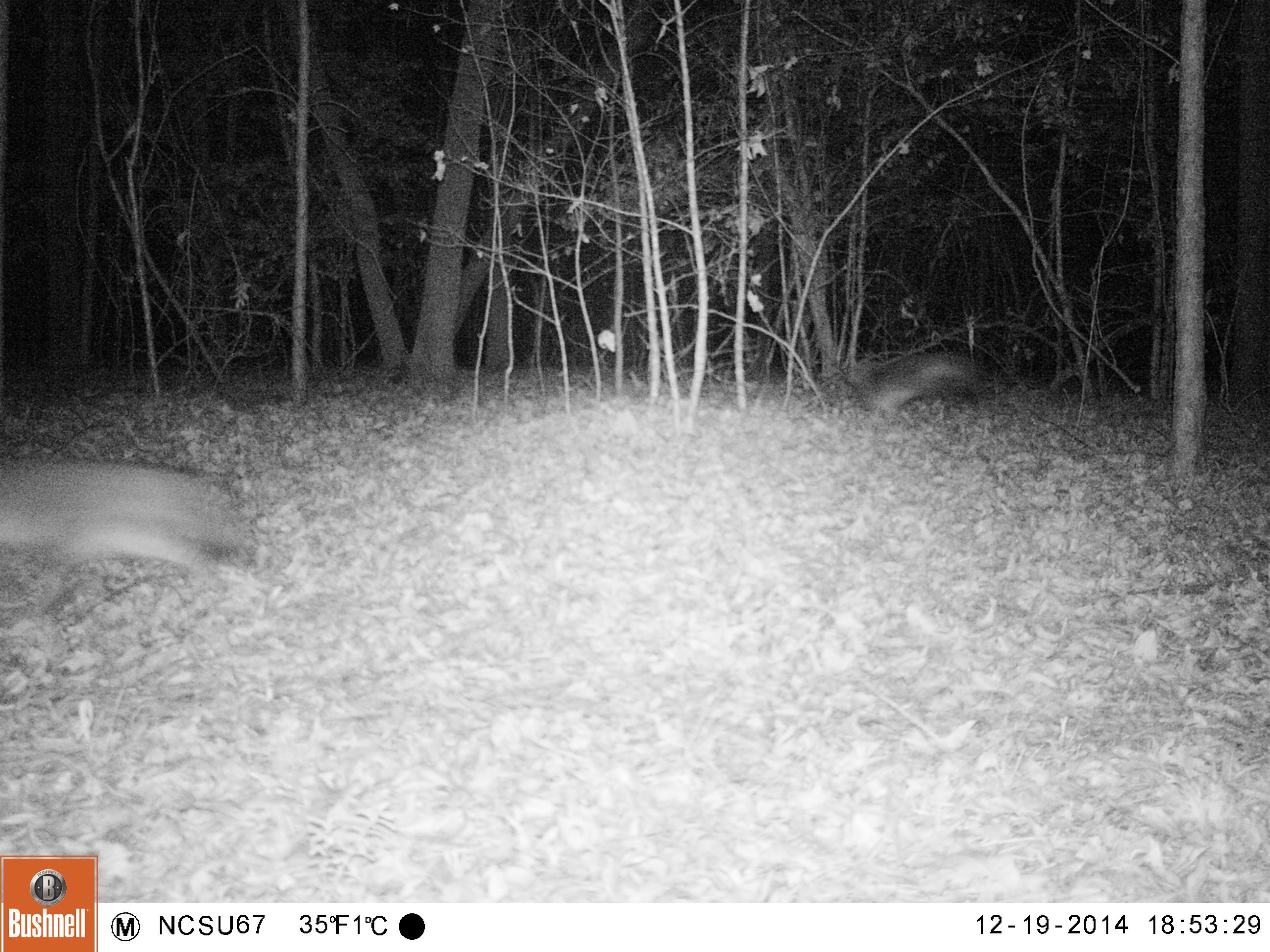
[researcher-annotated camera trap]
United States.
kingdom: Animalia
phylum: Chordata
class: Mammalia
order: Carnivora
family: Canidae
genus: Urocyon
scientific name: Urocyon cinereoargenteus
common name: gray fox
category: Grey Fox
Grey Fox (gray fox) (Urocyon cinereoargenteus).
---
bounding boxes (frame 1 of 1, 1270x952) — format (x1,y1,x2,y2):
Grey Fox: (0,457,265,624); (835,324,1010,431)